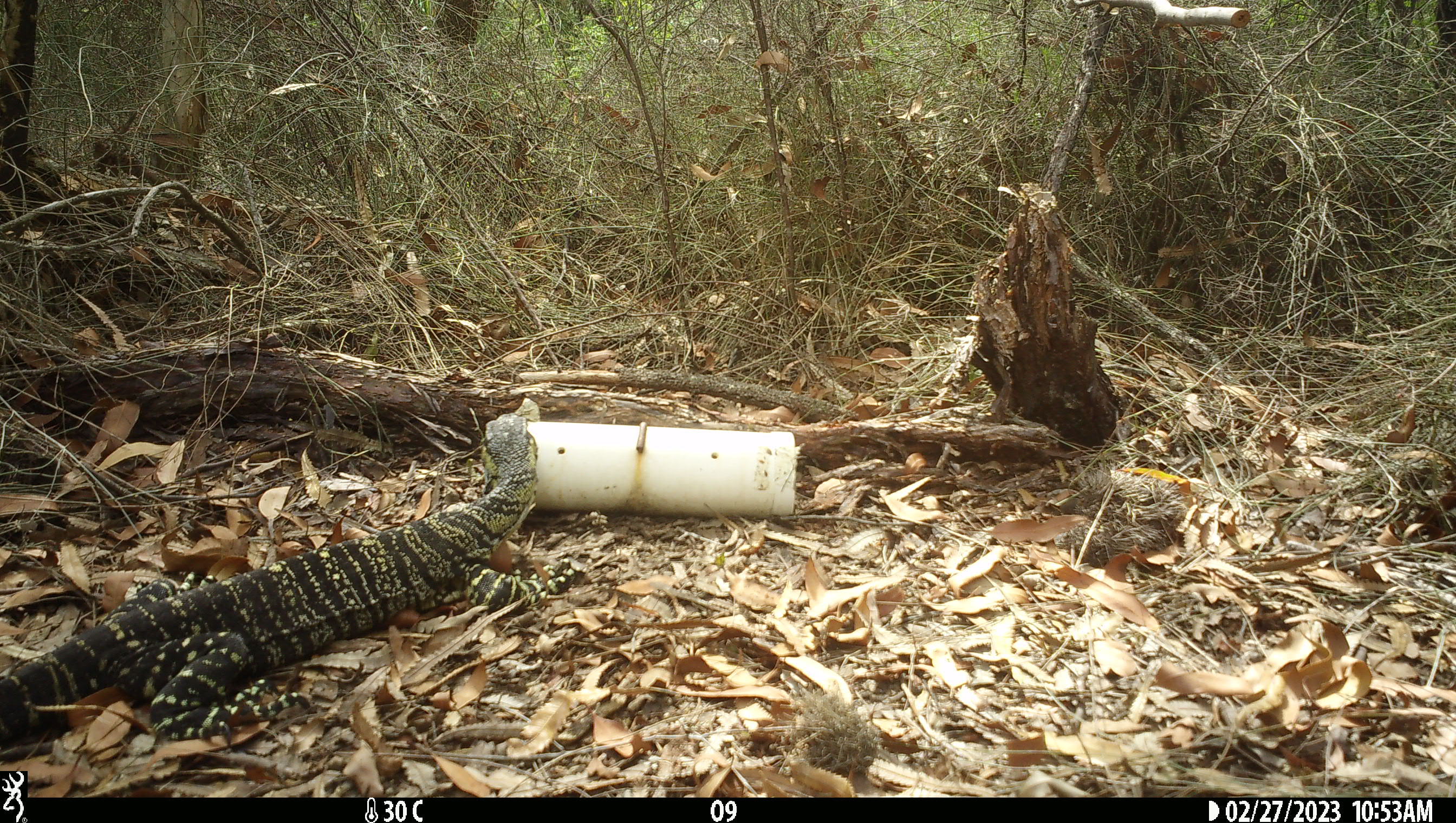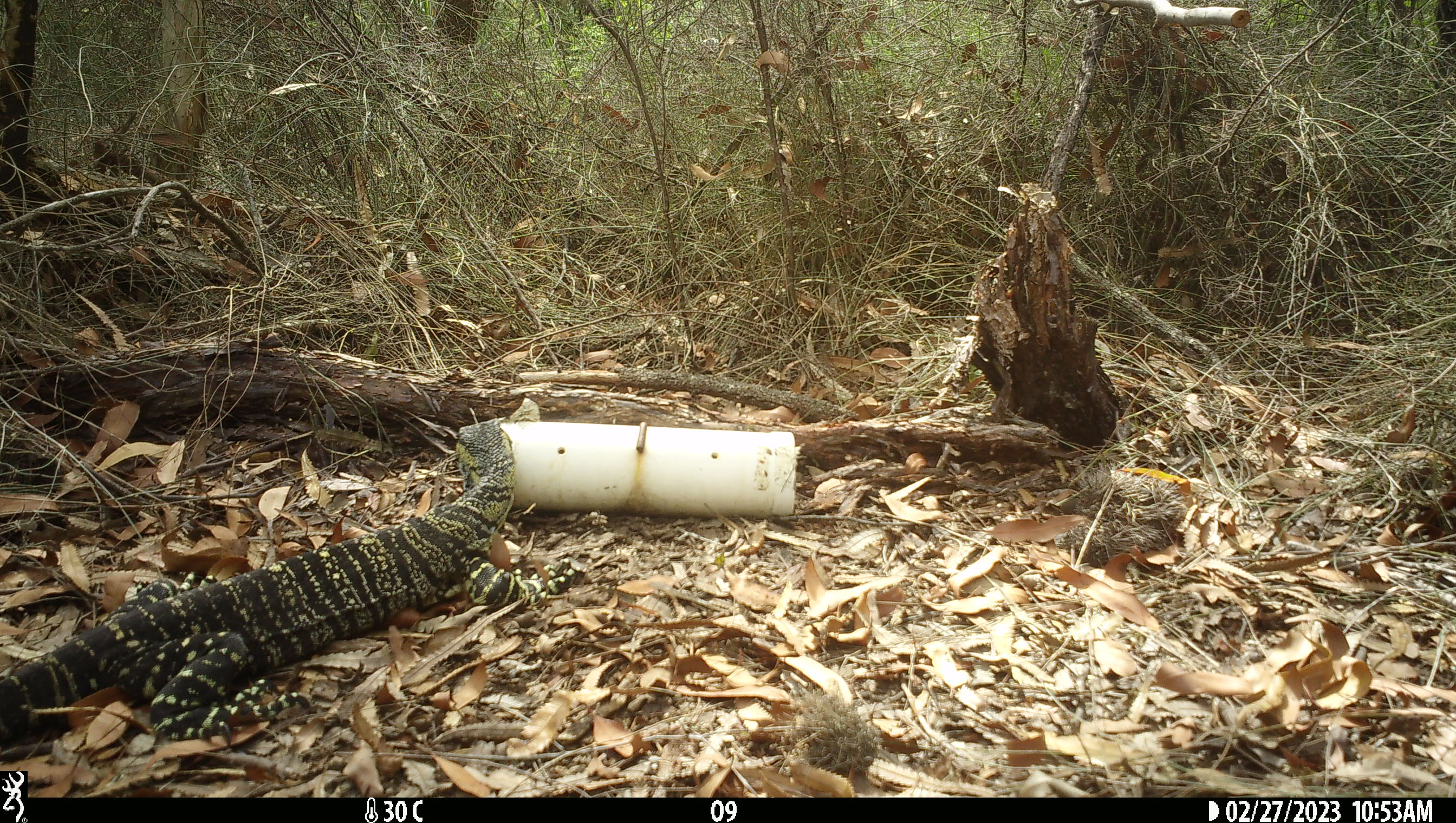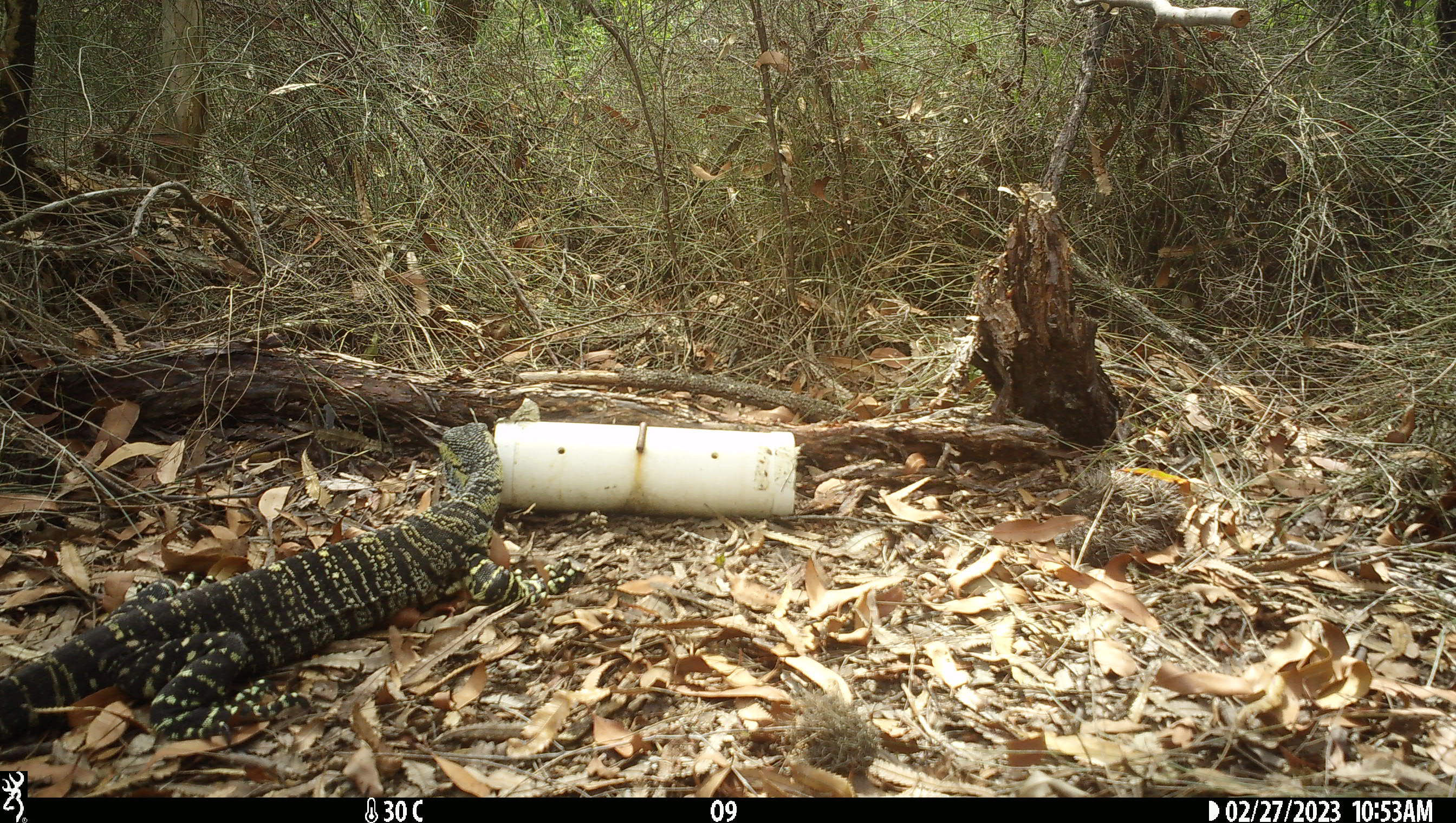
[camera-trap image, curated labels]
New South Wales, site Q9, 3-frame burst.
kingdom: Animalia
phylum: Chordata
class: Reptilia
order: Squamata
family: Varanidae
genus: Varanus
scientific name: Varanus varius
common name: lace monitor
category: goanna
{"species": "goanna (lace monitor) (Varanus varius)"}